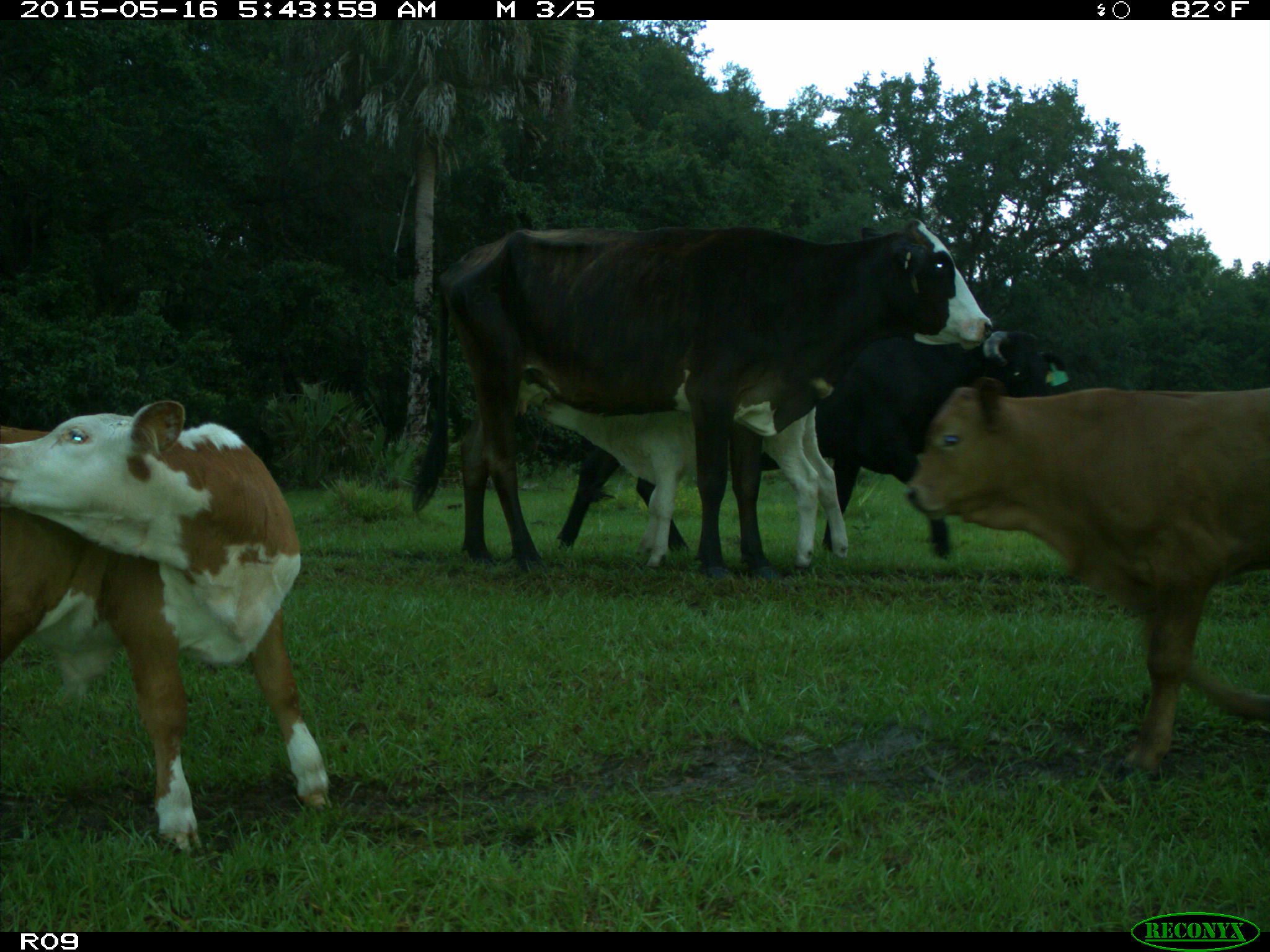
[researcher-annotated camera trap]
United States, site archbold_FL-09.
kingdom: Animalia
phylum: Chordata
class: Mammalia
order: Artiodactyla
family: Bovidae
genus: Bos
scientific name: Bos taurus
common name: domestic cow